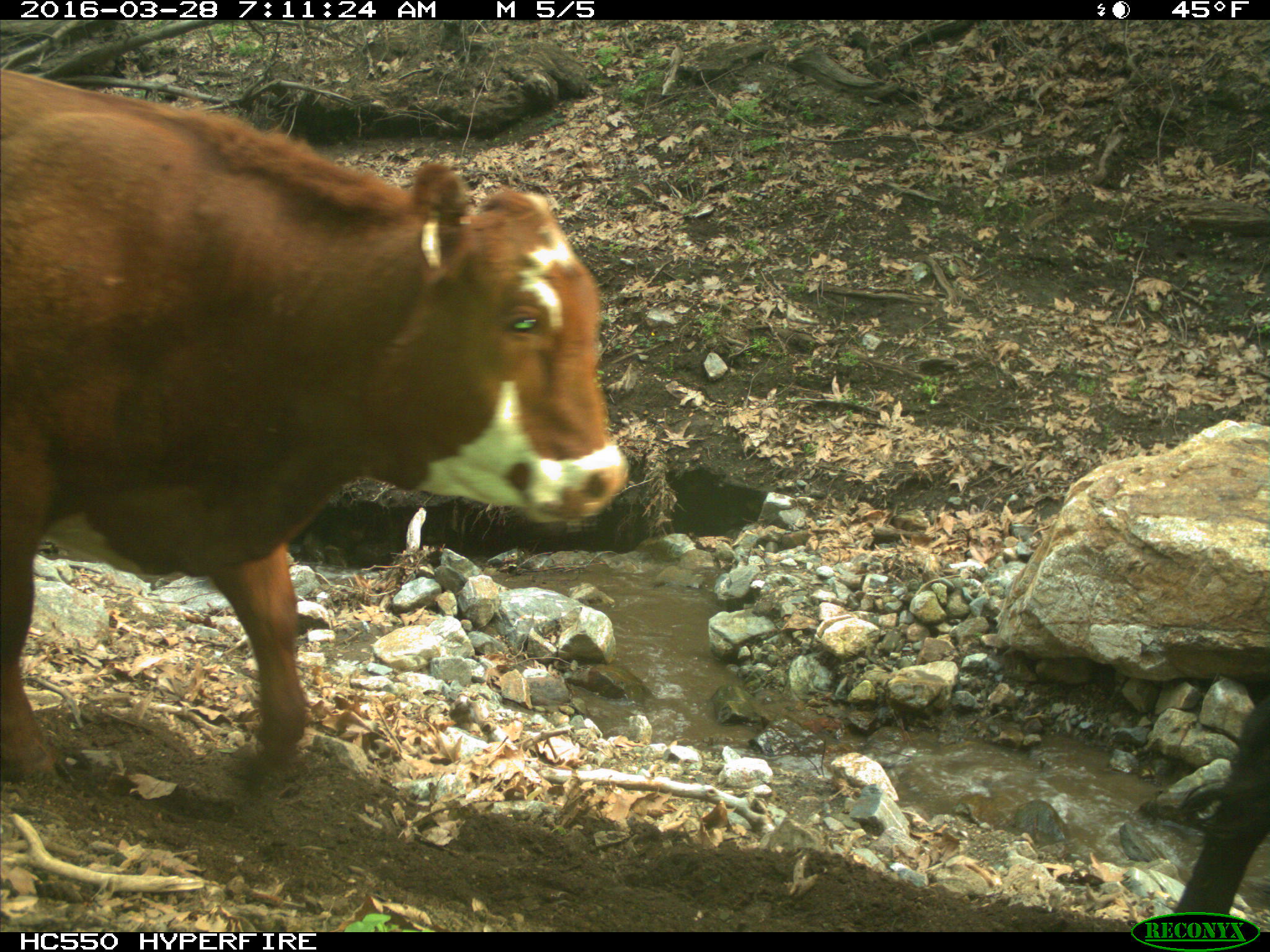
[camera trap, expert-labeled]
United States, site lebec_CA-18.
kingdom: Animalia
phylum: Chordata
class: Mammalia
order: Artiodactyla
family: Bovidae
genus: Bos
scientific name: Bos taurus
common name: domestic cow